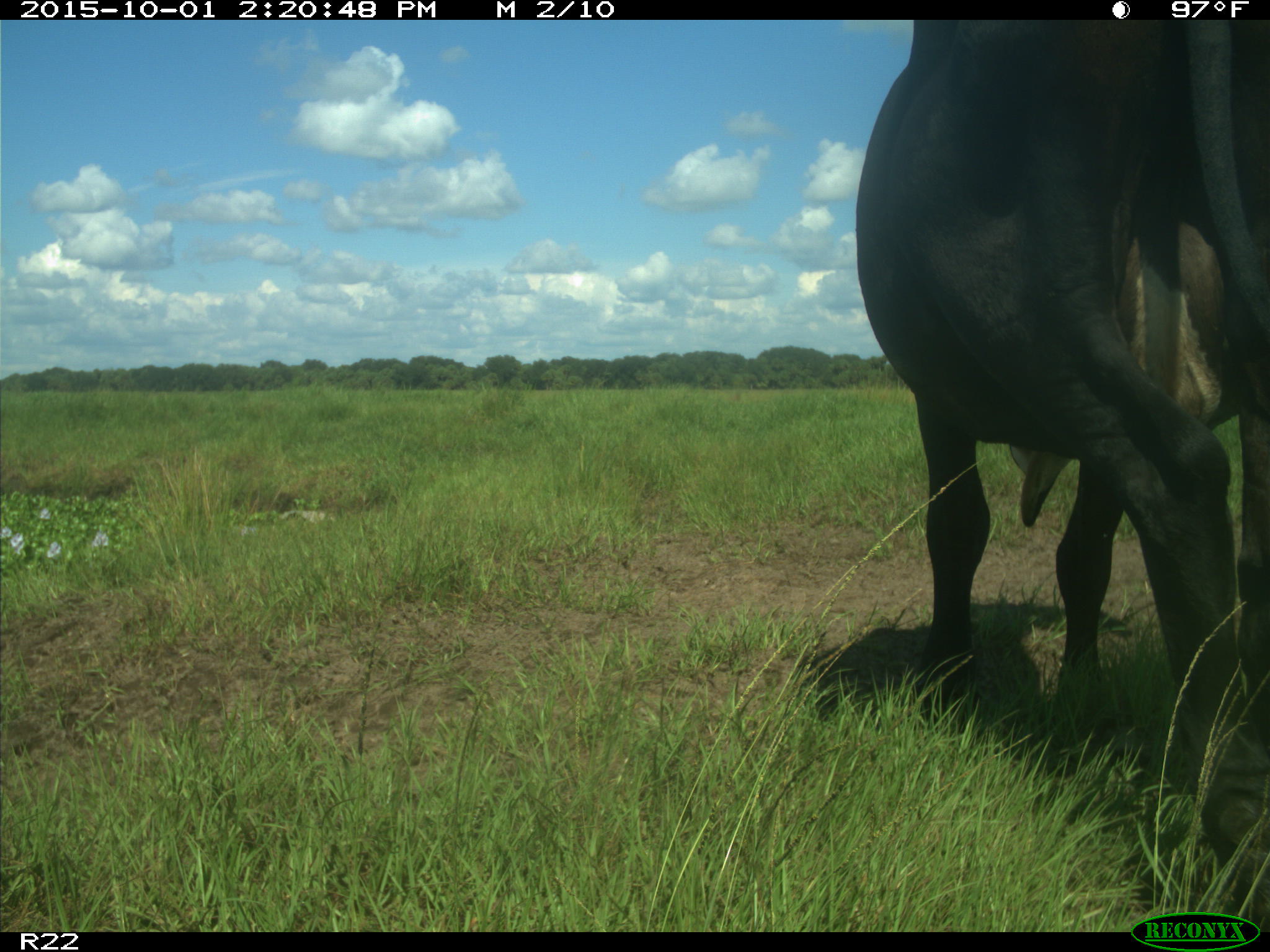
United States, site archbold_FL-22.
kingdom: Animalia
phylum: Chordata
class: Mammalia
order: Artiodactyla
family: Bovidae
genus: Bos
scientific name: Bos taurus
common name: domestic cow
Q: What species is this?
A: Bos taurus (domestic cow).